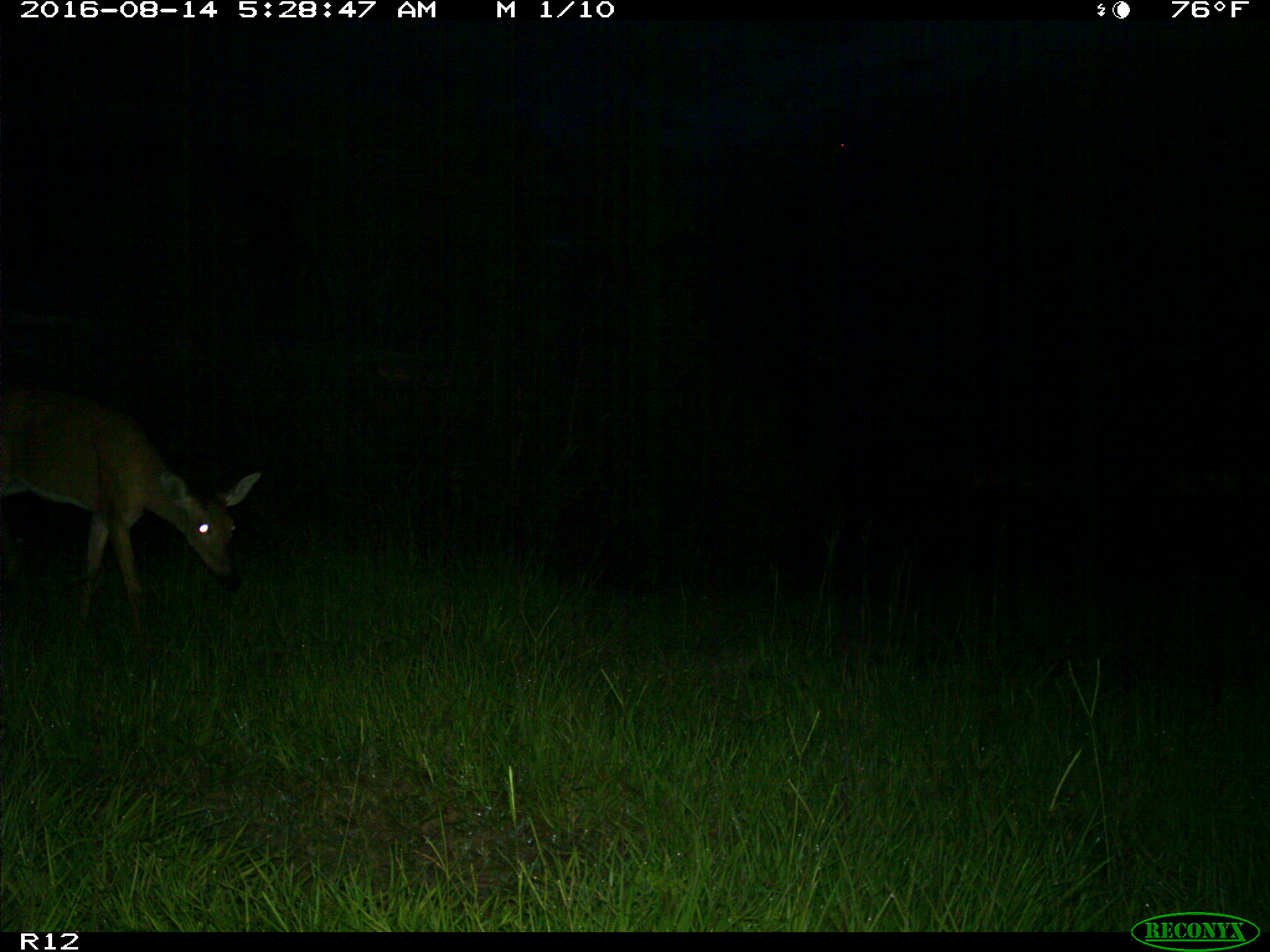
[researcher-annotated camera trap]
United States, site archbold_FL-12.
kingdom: Animalia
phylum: Chordata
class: Mammalia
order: Artiodactyla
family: Cervidae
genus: Odocoileus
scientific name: Odocoileus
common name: deer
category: unidentified deer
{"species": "unidentified deer (deer) (Odocoileus)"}